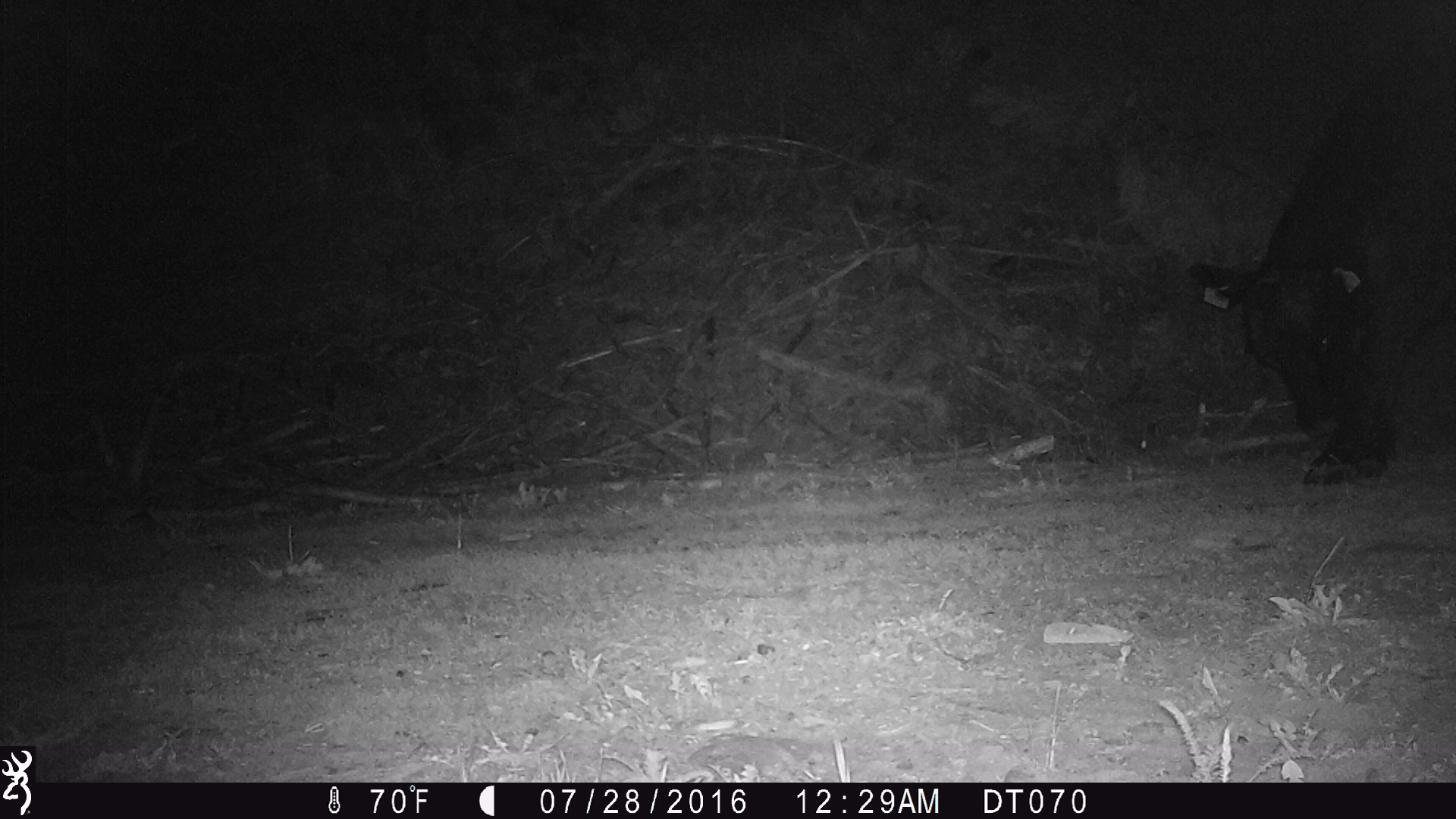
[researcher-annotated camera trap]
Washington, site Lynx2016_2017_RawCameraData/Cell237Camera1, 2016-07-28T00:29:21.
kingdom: Animalia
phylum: Chordata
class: Mammalia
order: Artiodactyla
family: Bovidae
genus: Bos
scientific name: Bos taurus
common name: domestic cattle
Domestic cattle (Bos taurus). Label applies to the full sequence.